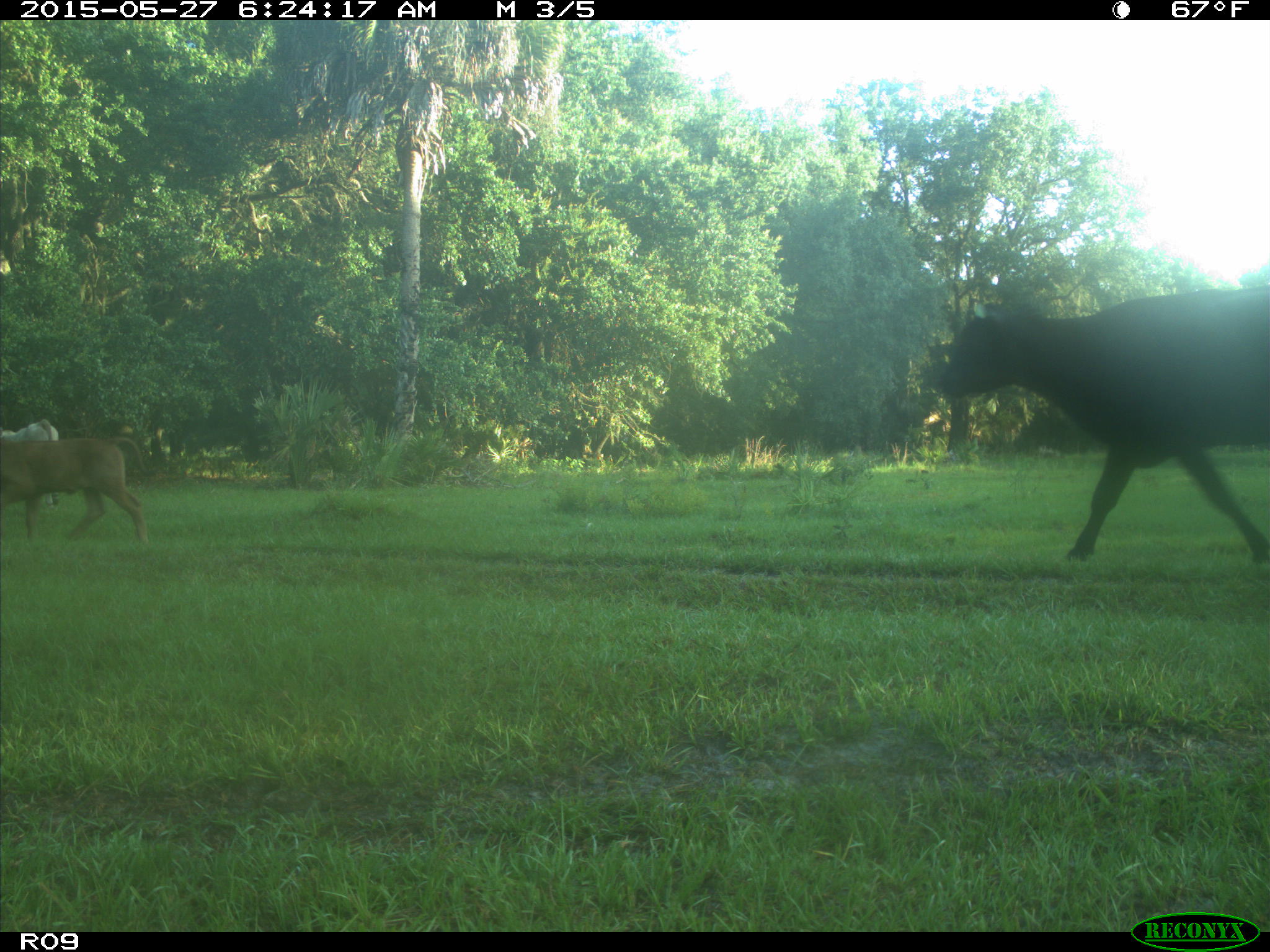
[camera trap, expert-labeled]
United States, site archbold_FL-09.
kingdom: Animalia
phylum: Chordata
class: Mammalia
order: Artiodactyla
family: Bovidae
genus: Bos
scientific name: Bos taurus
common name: domestic cow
Bos taurus (domestic cow).